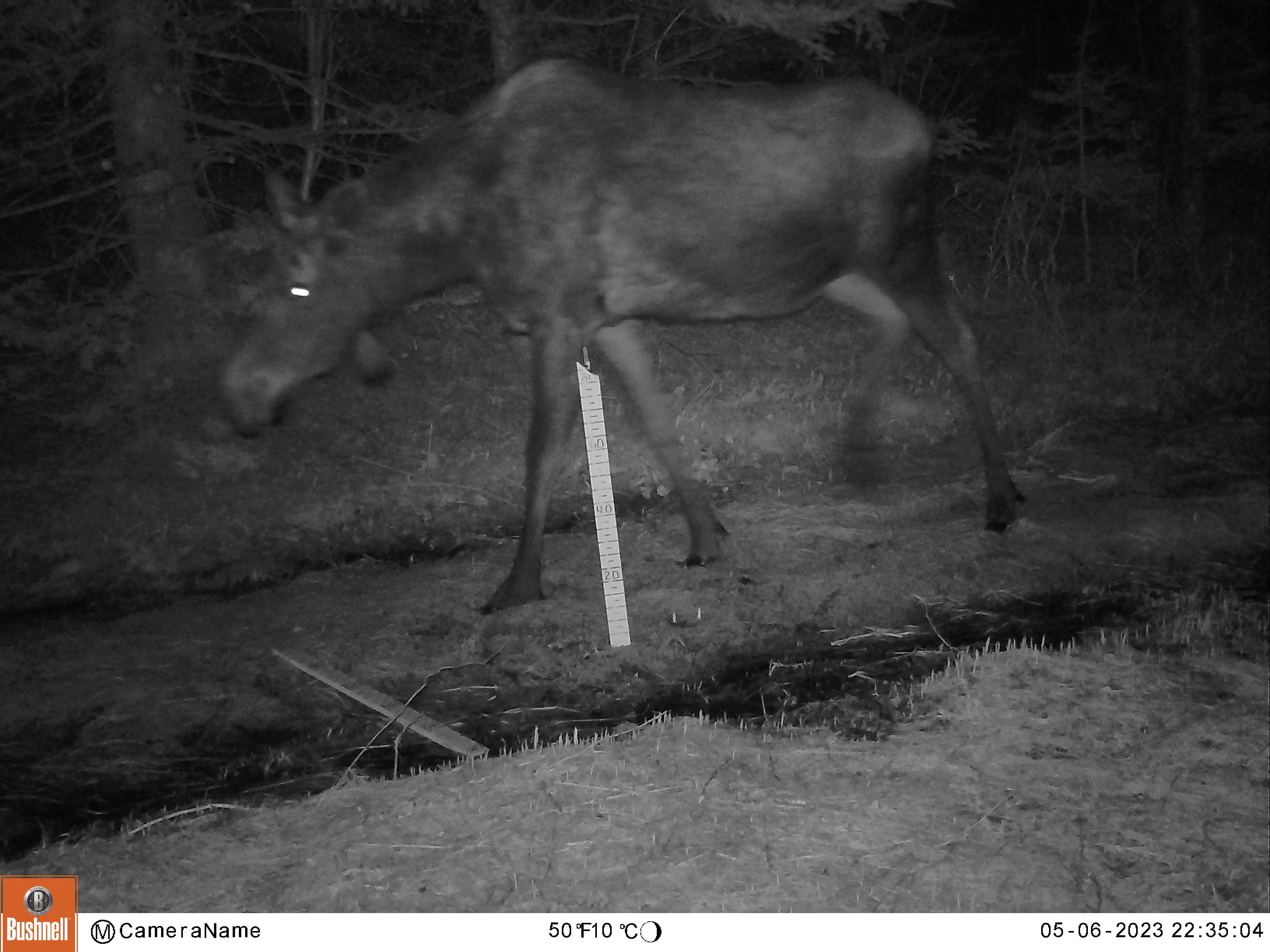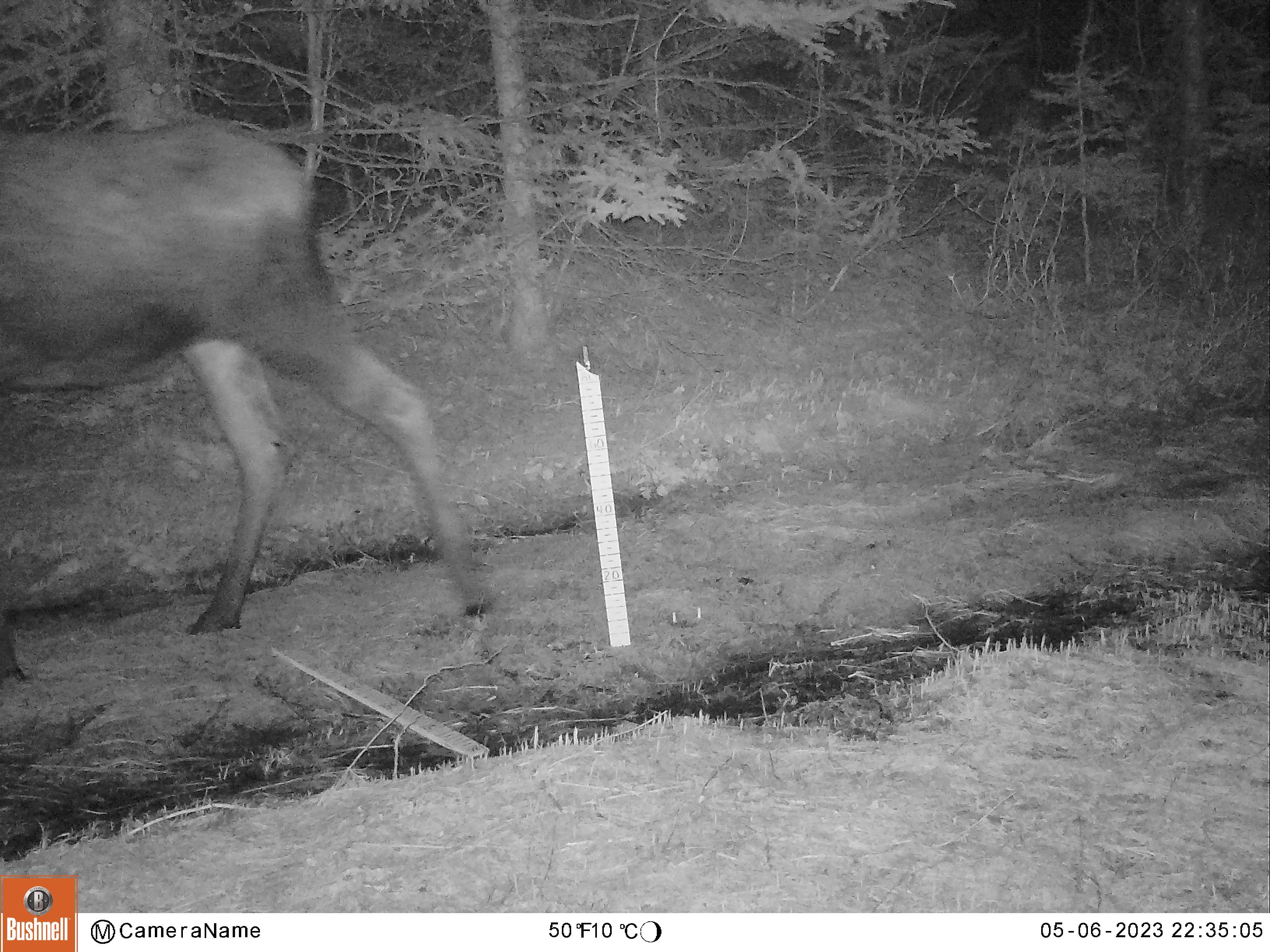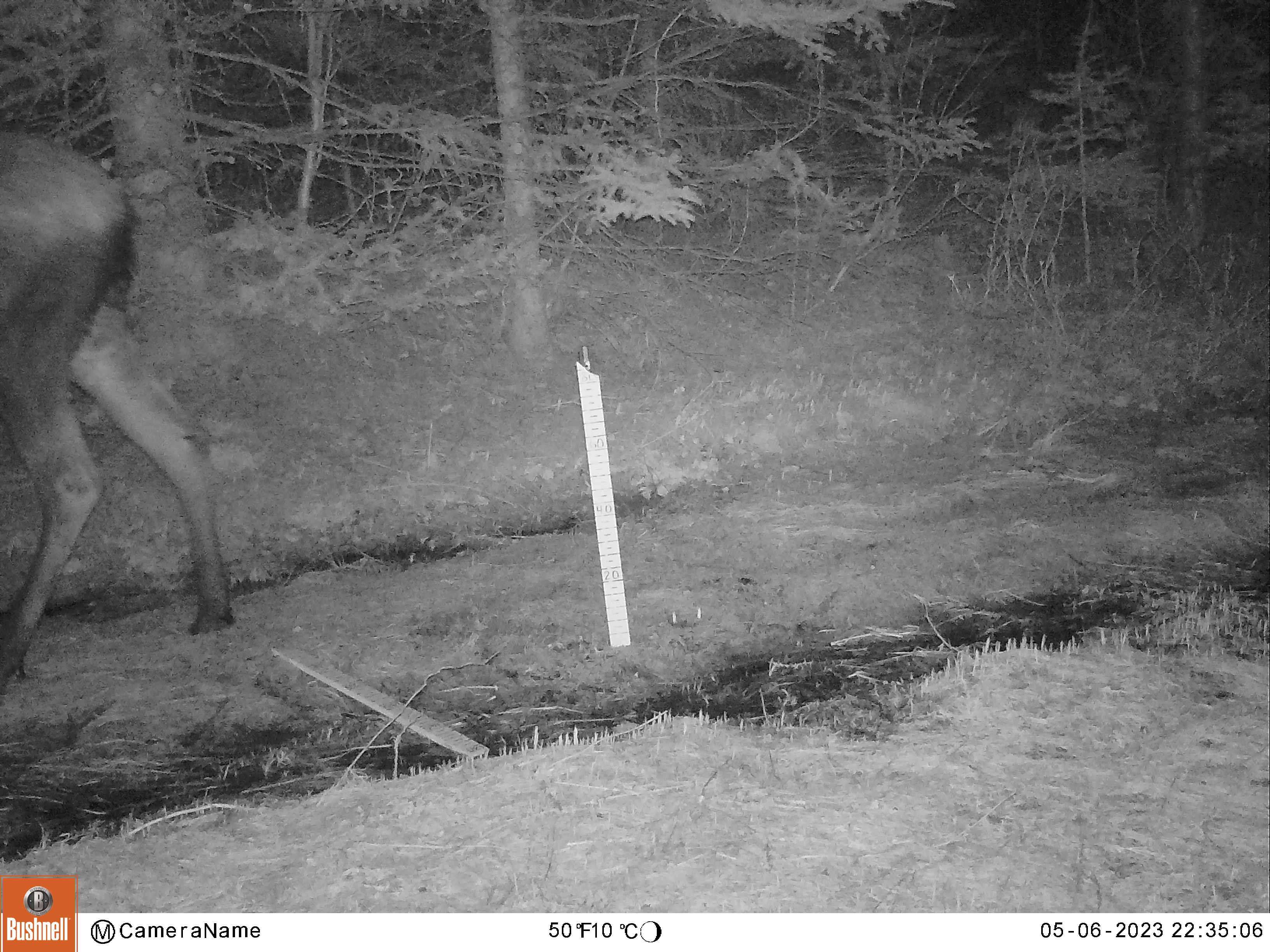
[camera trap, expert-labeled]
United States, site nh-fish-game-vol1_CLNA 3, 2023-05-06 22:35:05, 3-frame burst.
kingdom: Animalia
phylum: Chordata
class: Mammalia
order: Artiodactyla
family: Cervidae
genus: Alces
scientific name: Alces alces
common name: moose